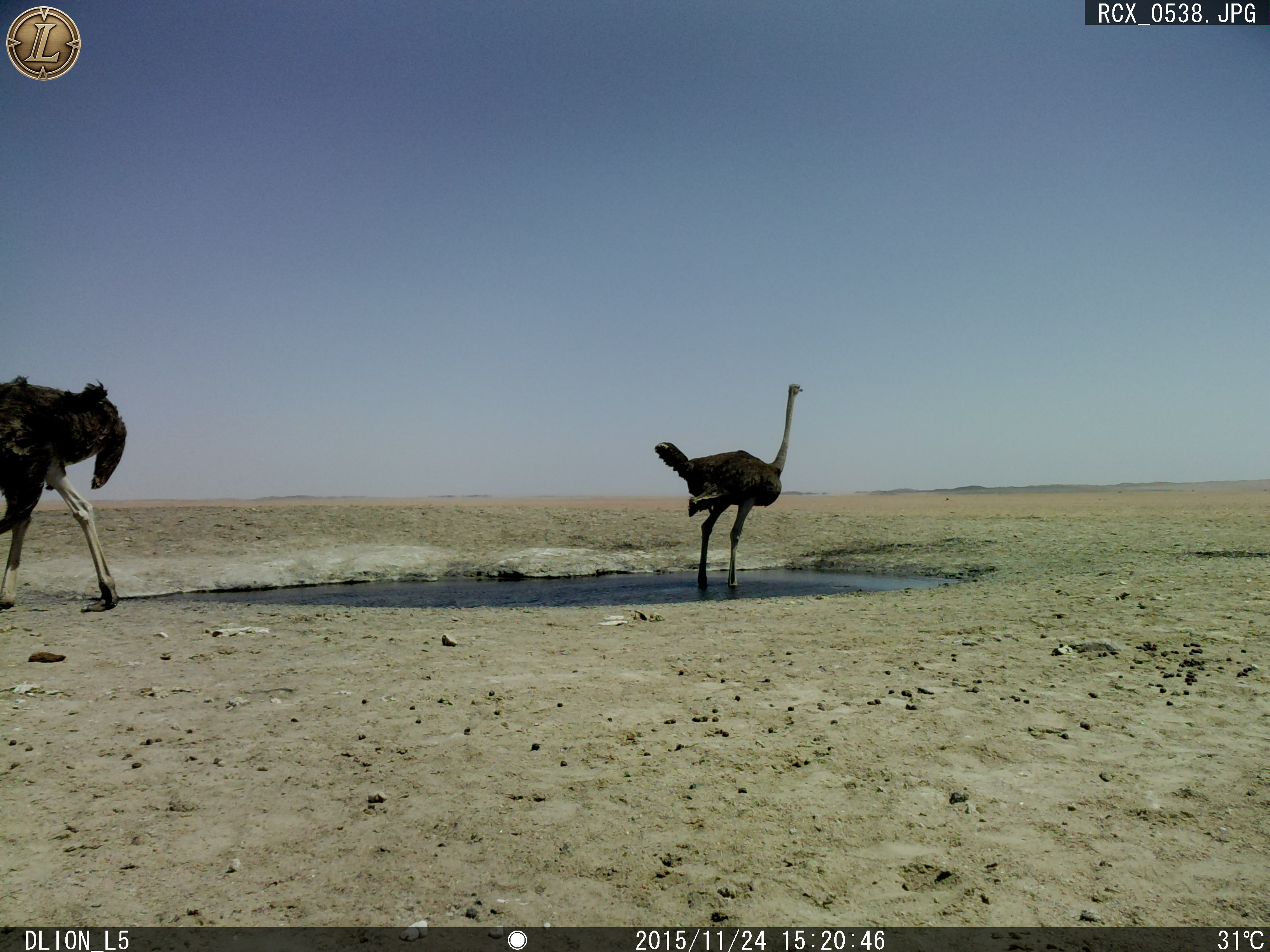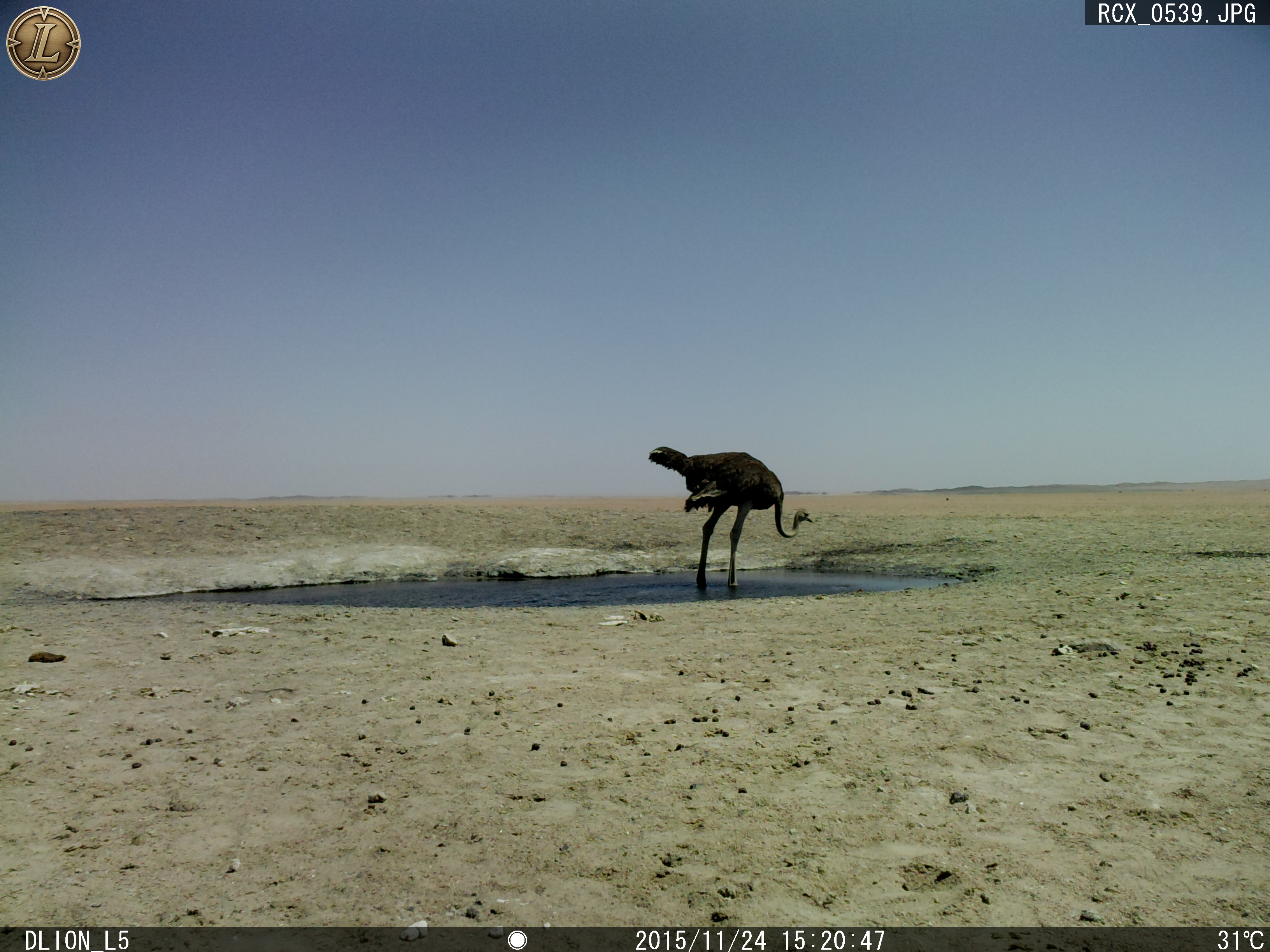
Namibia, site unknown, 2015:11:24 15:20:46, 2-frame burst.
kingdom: Animalia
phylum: Chordata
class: Aves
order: Struthioniformes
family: Struthionidae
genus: Struthio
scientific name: Struthio camelus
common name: common ostrich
Struthio camelus (common ostrich).